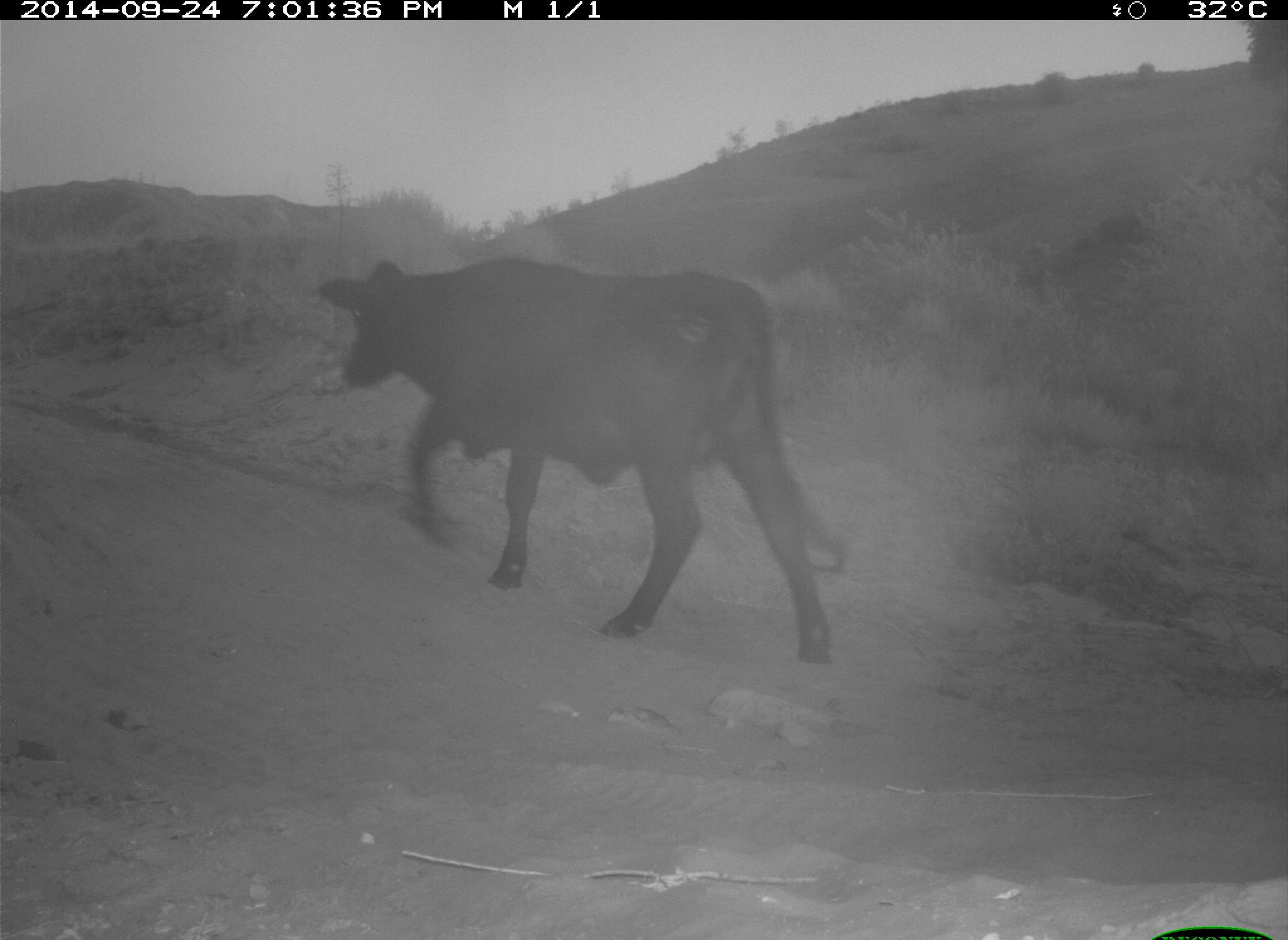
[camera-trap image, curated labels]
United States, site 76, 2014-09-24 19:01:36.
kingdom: Animalia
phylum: Chordata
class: Mammalia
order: Artiodactyla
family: Bovidae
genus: Bos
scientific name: Bos taurus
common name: cow